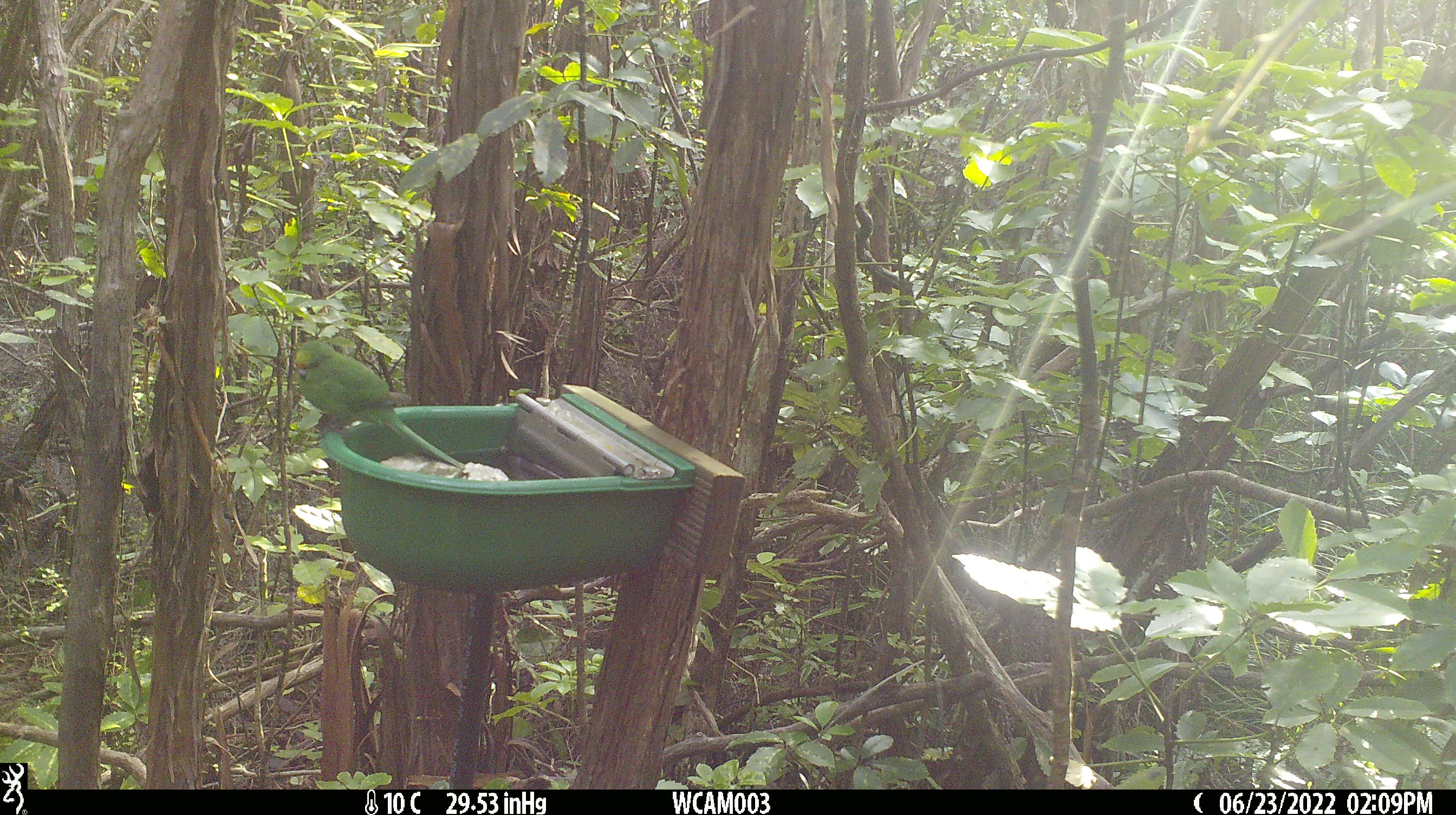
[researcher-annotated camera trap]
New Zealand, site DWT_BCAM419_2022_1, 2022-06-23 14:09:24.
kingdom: Animalia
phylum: Chordata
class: Aves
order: Psittaciformes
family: Psittaculidae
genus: Cyanoramphus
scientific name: Cyanoramphus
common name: parakeet